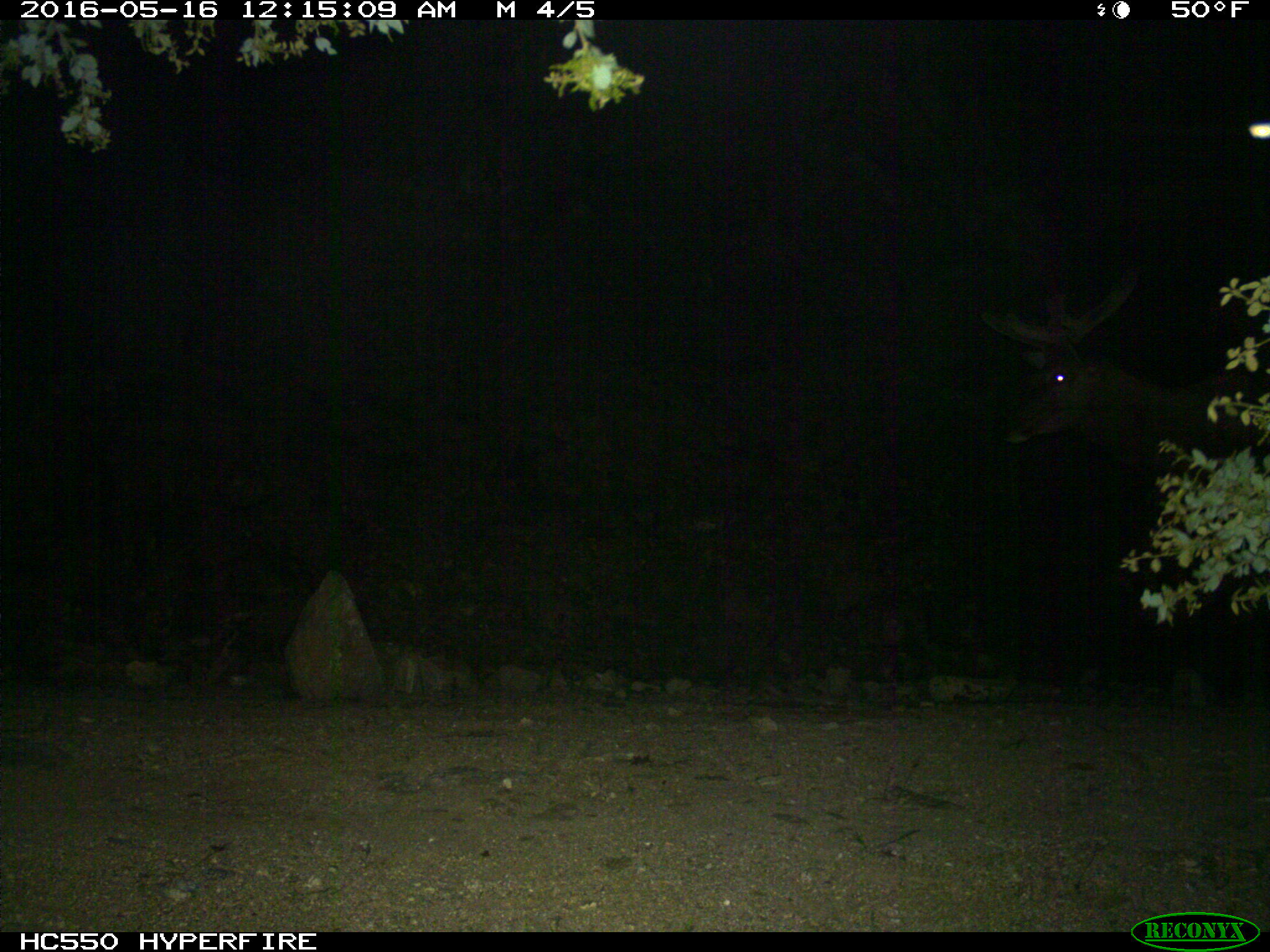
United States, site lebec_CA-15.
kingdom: Animalia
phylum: Chordata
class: Mammalia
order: Artiodactyla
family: Cervidae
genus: Cervus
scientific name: Cervus canadensis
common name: elk